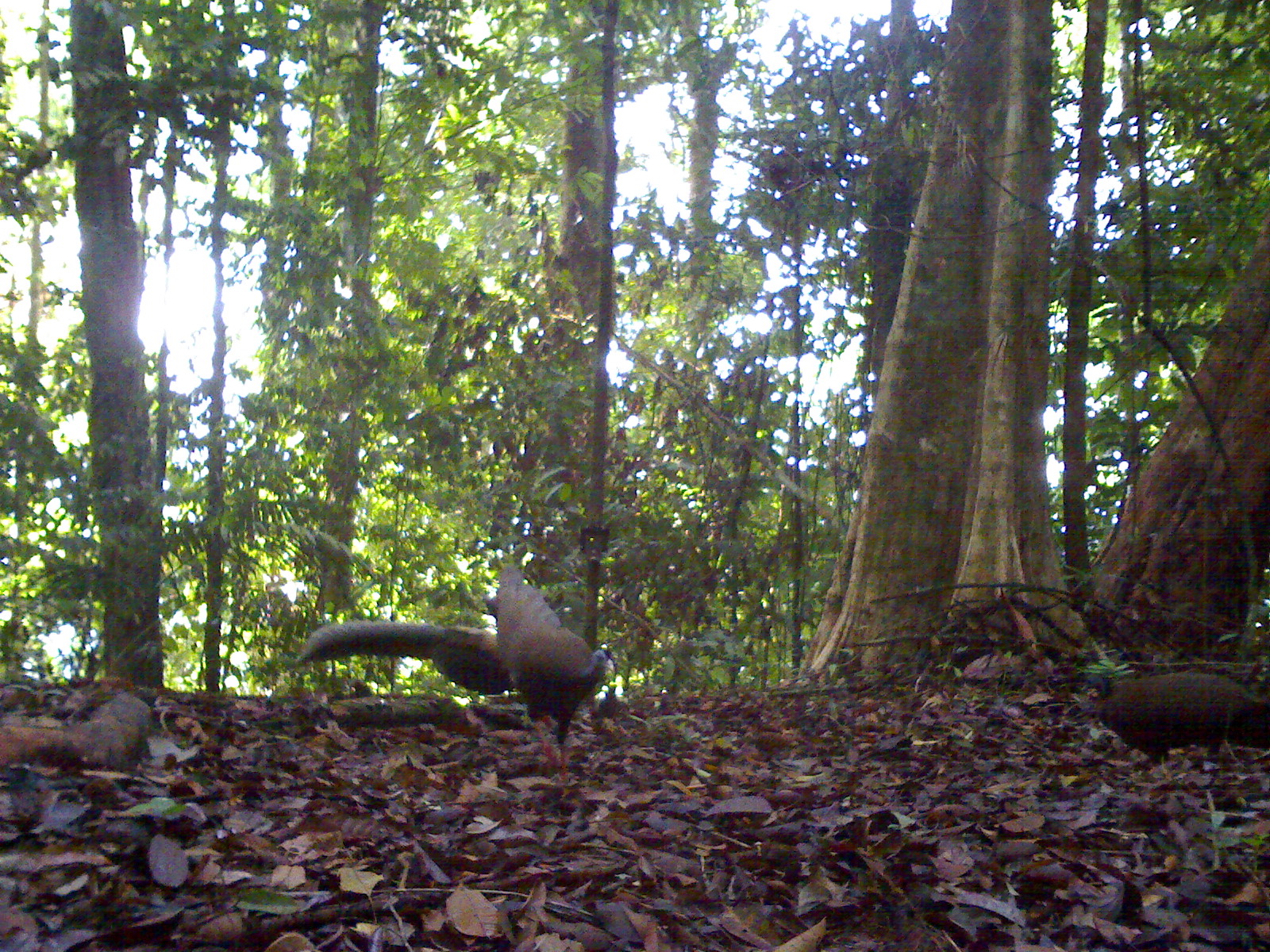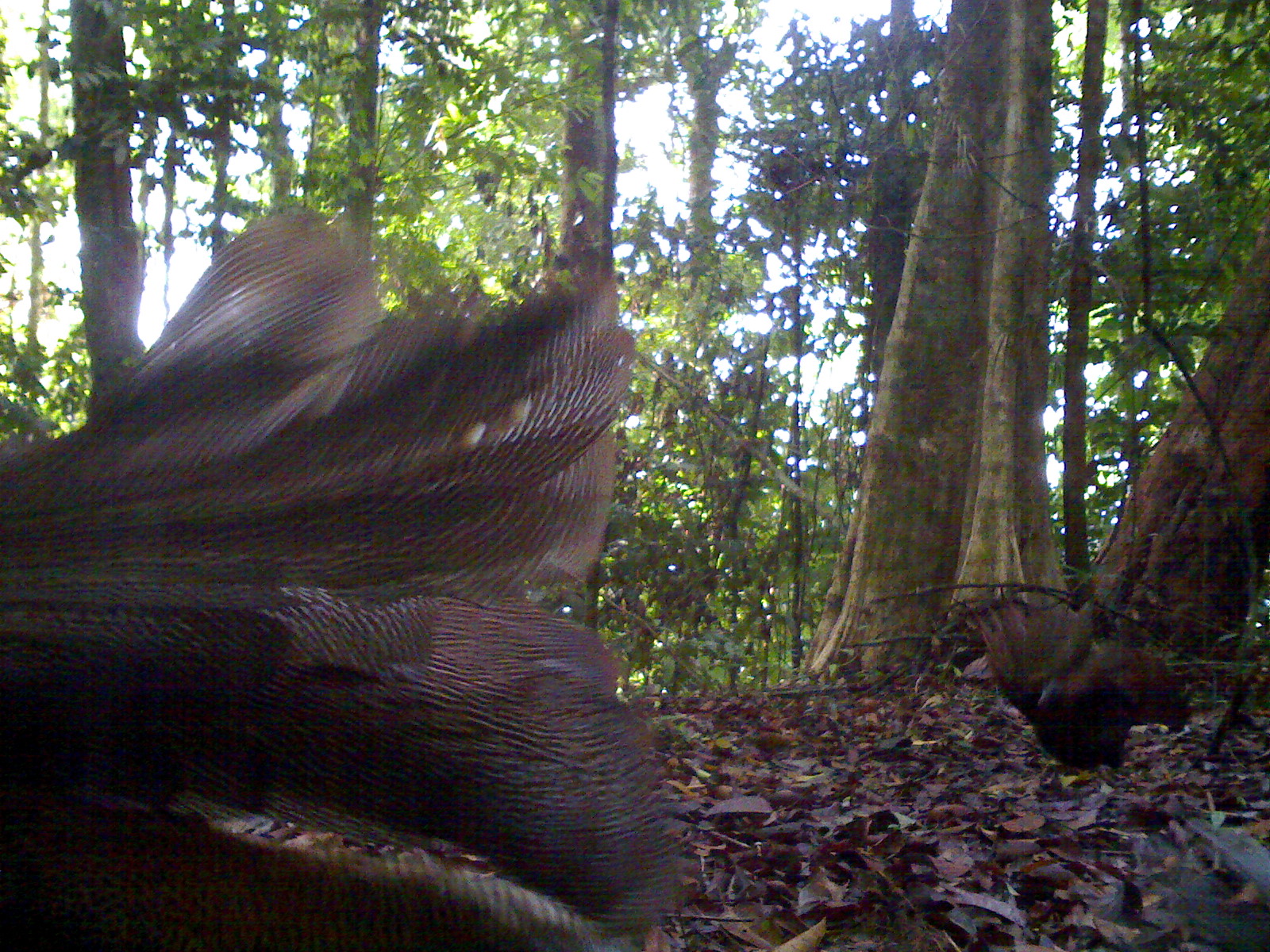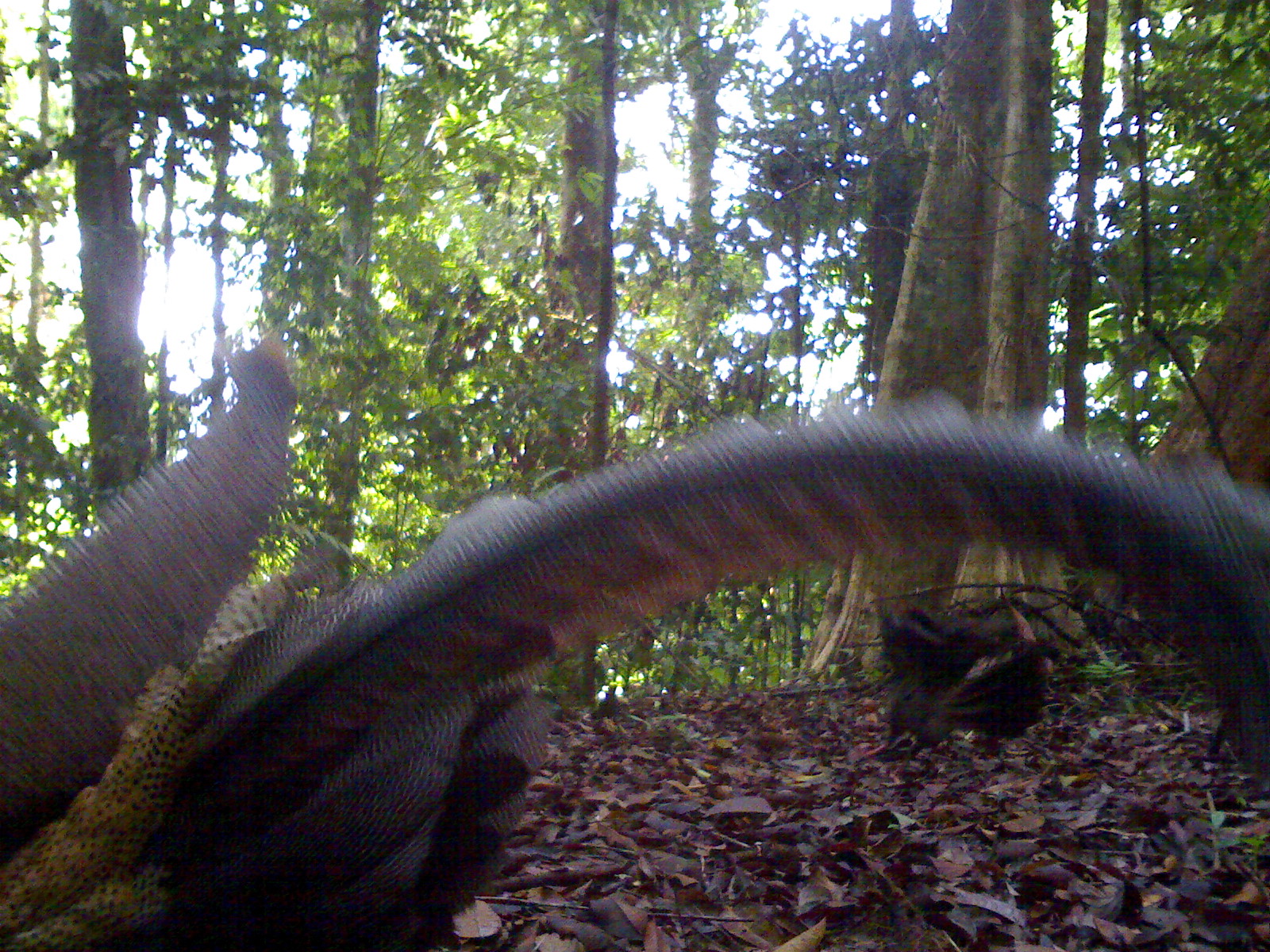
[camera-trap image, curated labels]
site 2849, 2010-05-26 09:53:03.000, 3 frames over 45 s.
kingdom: Animalia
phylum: Chordata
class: Aves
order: Galliformes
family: Phasianidae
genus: Argusianus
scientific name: Argusianus argus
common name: great argus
Argusianus argus (great argus), count 2.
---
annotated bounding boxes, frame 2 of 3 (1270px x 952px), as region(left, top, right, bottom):
argusianus argus: region(0, 209, 695, 952); region(970, 596, 1194, 776)